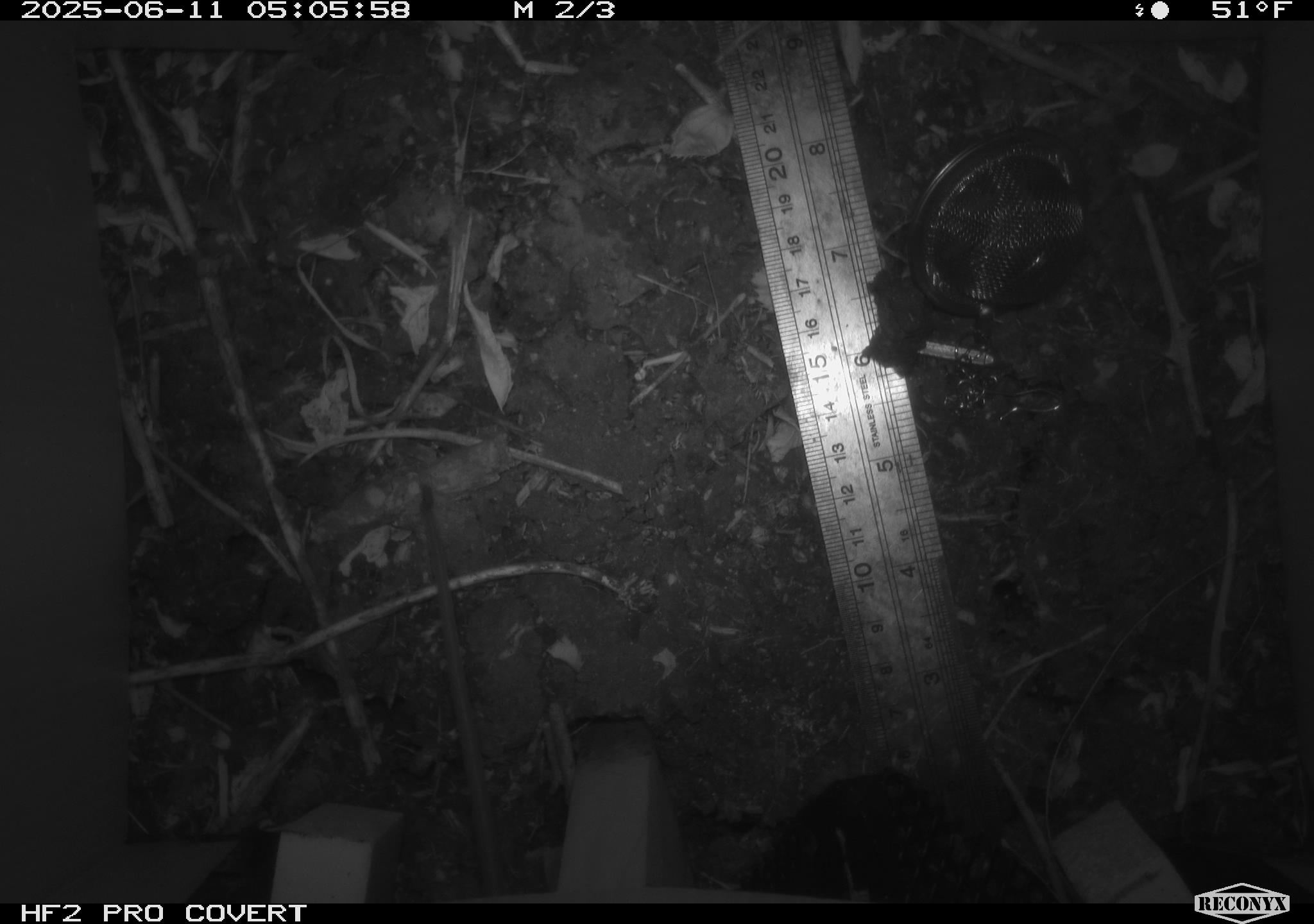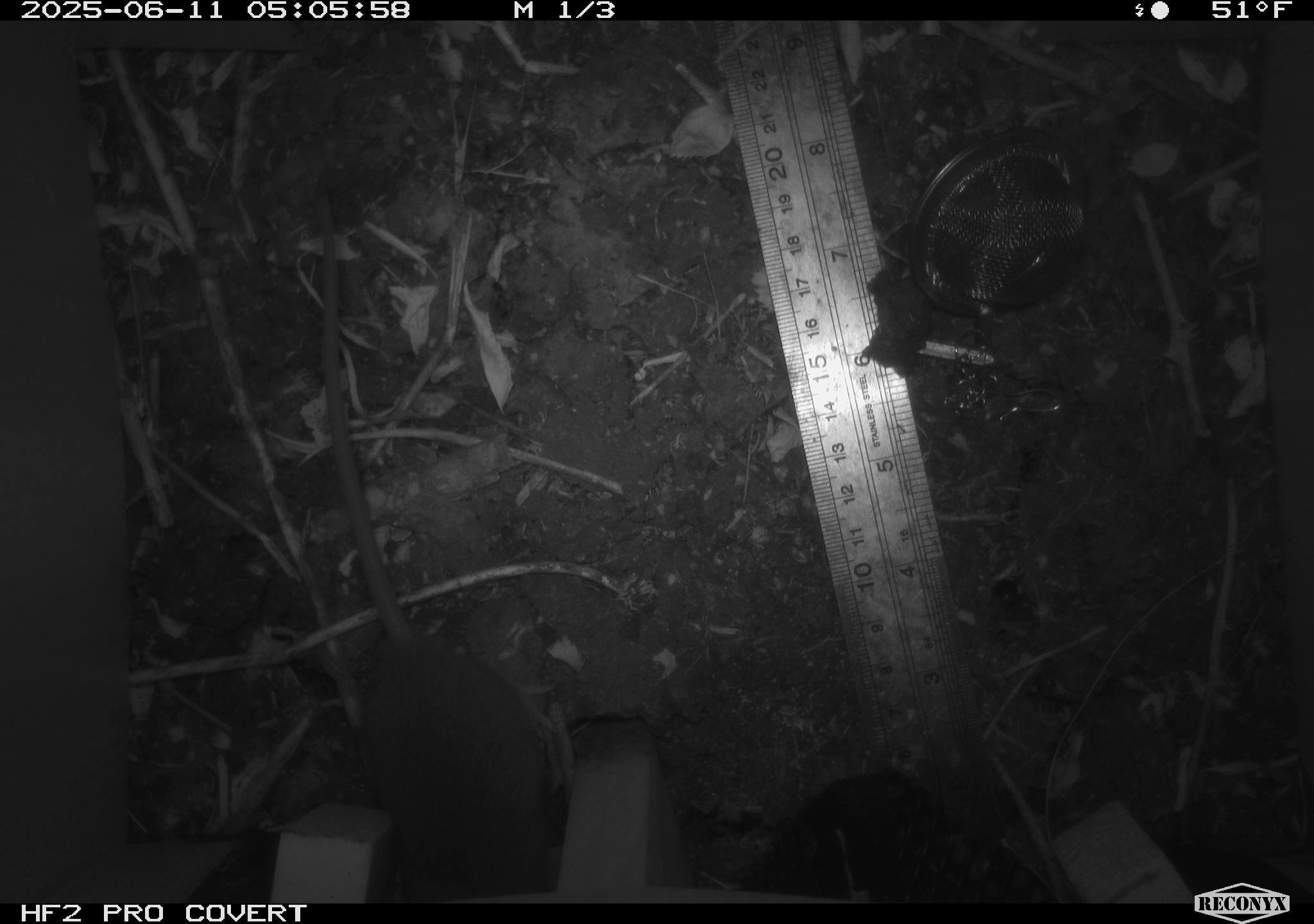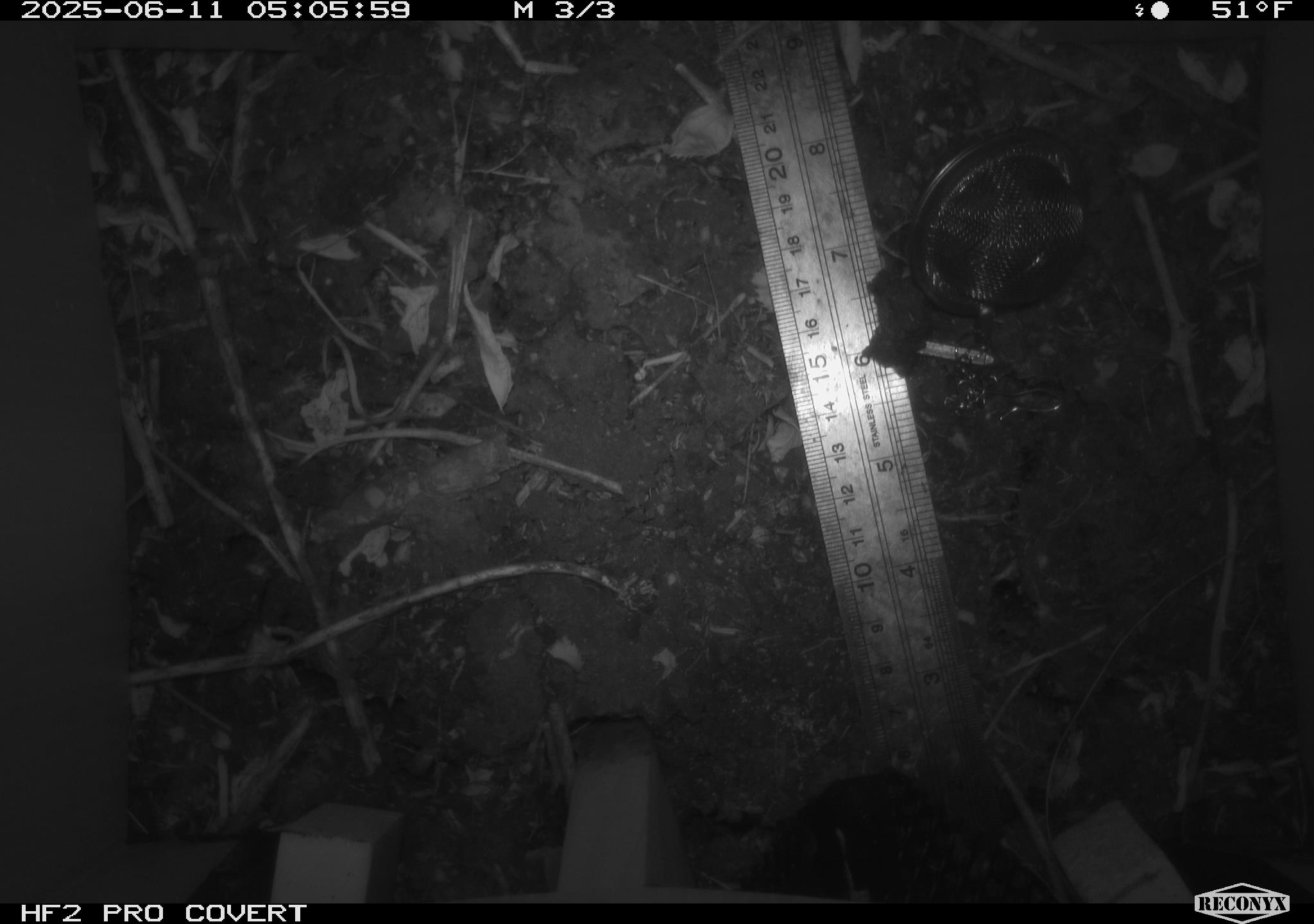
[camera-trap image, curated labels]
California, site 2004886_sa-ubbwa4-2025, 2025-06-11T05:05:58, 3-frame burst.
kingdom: Animalia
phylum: Chordata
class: Mammalia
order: Rodentia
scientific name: Rodentia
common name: rodent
Rodent (Rodentia).